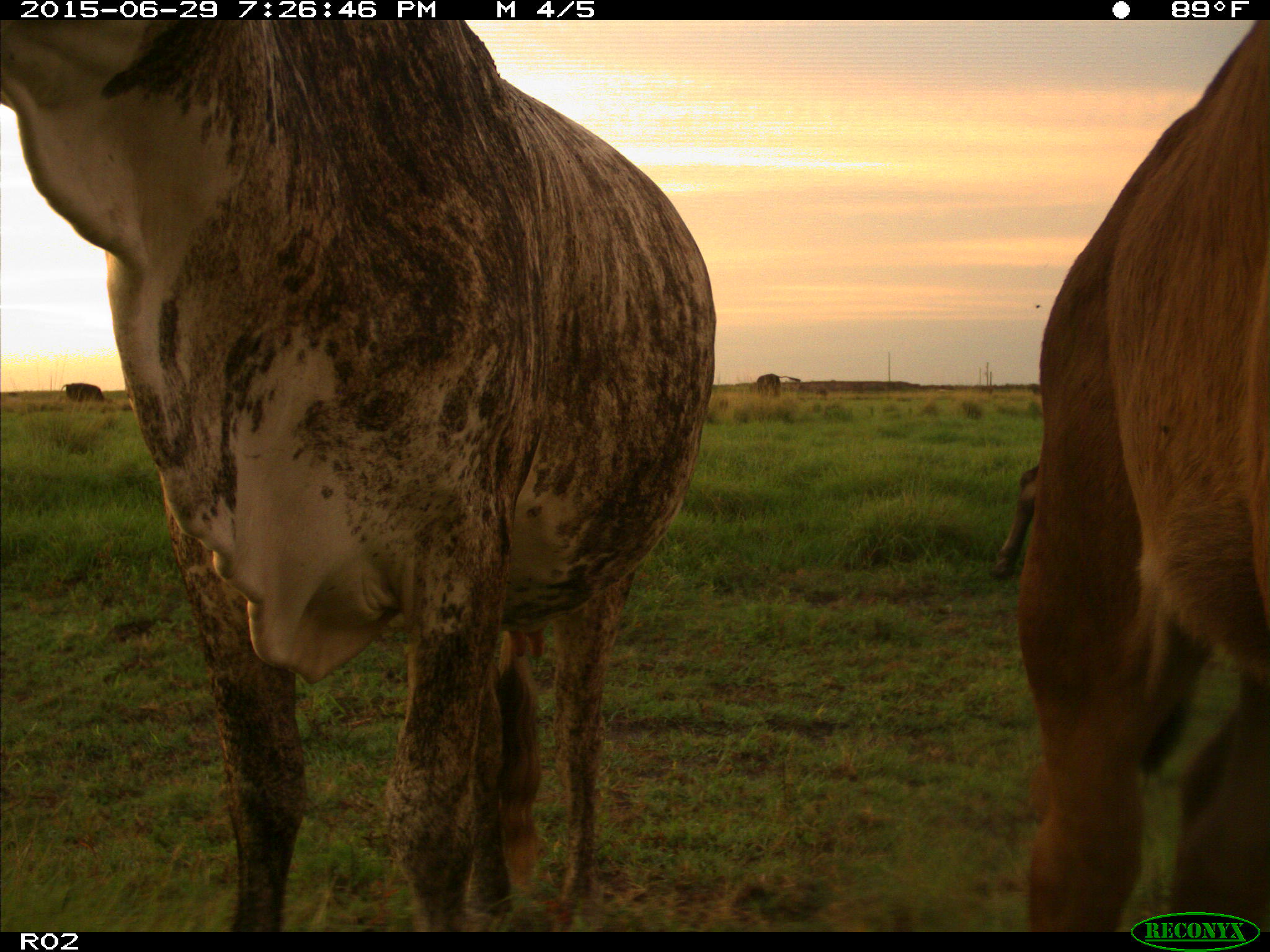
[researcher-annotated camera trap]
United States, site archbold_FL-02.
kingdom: Animalia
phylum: Chordata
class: Mammalia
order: Artiodactyla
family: Bovidae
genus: Bos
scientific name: Bos taurus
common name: domestic cow